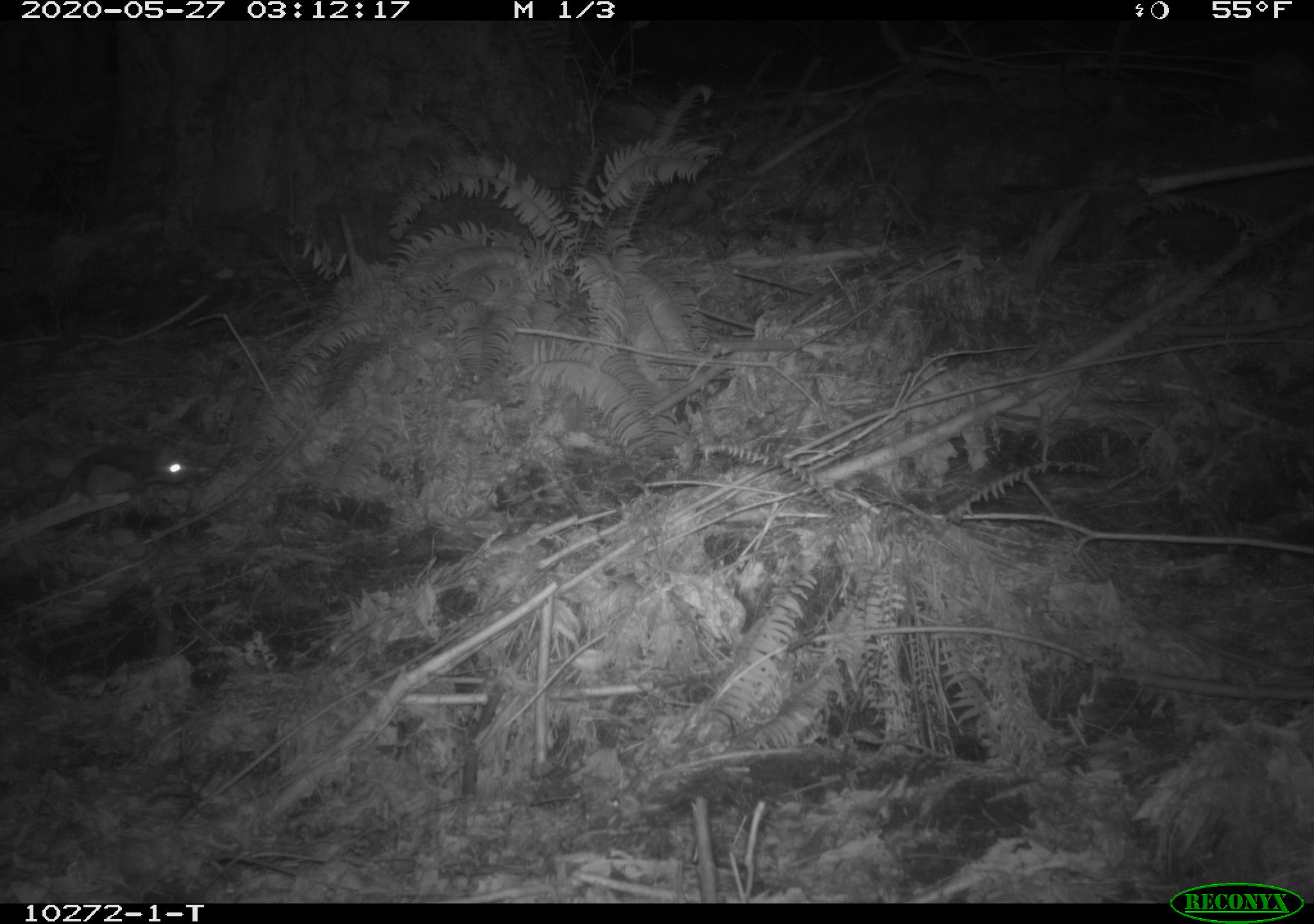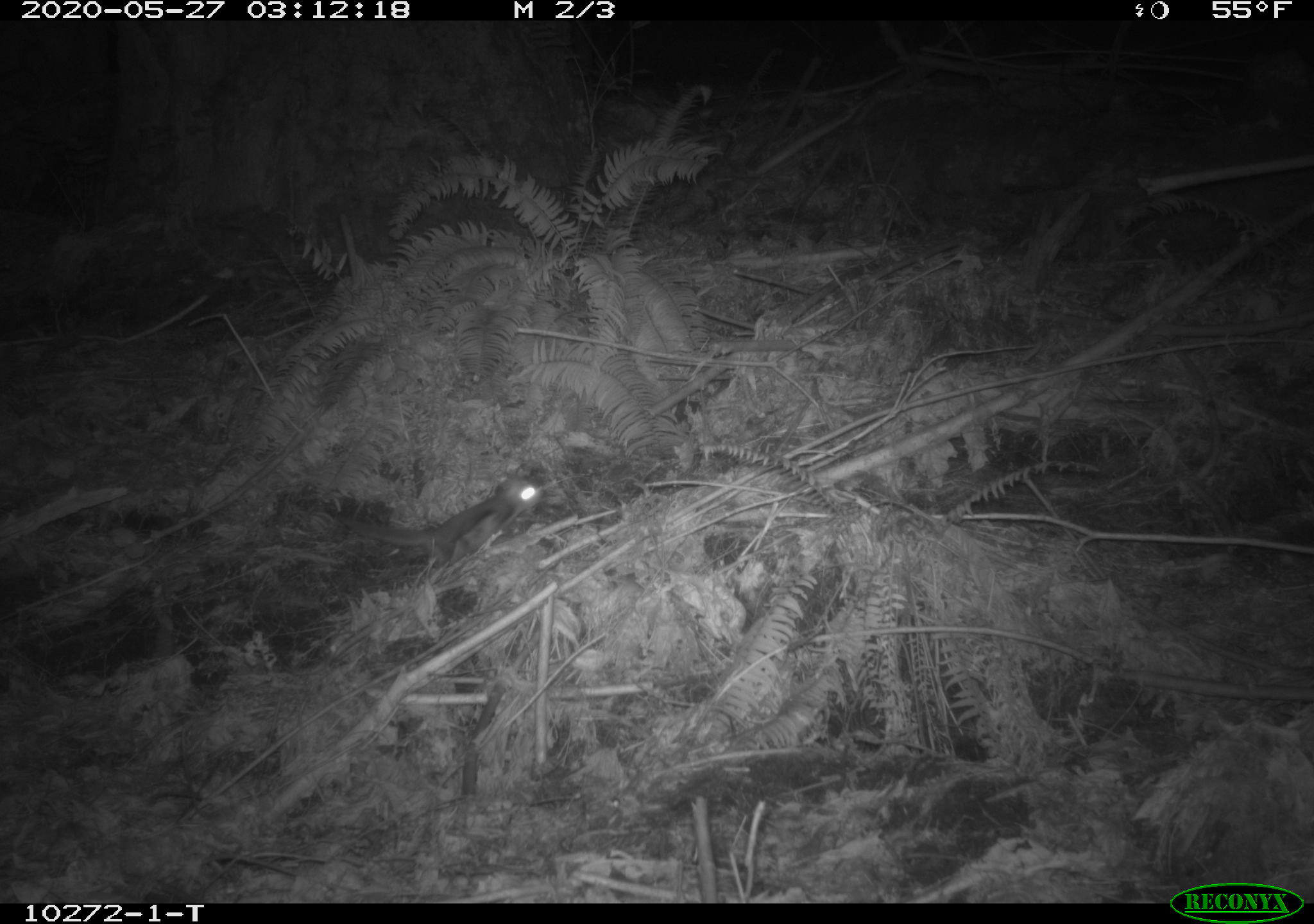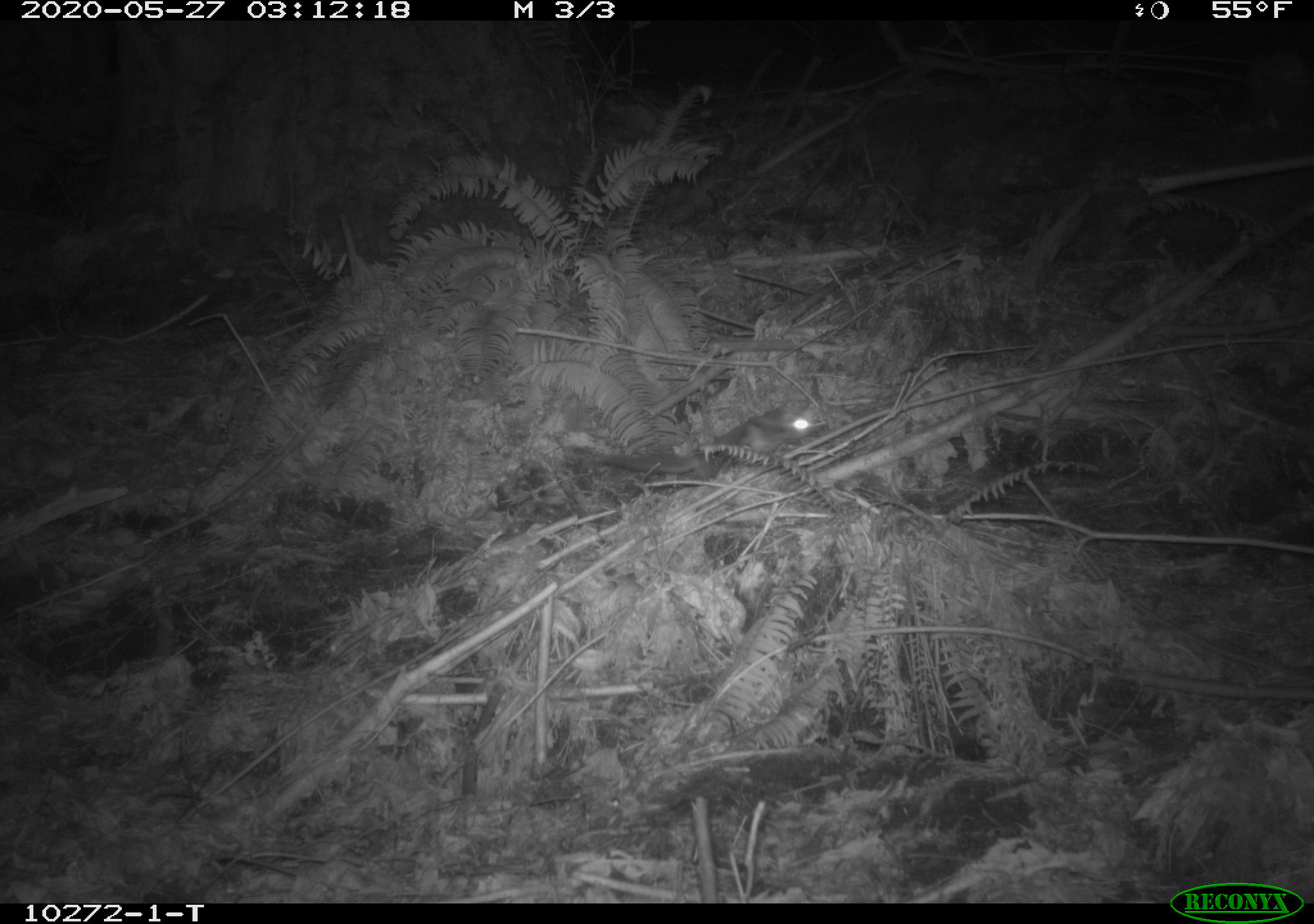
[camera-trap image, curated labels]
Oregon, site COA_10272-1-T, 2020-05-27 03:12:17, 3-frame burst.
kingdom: Animalia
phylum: Chordata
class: Mammalia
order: Rodentia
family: Sciuridae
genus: Glaucomys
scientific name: Glaucomys oregonensis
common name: humboldt's flying squirrel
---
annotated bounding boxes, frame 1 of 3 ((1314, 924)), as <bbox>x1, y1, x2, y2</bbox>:
humboldt's flying squirrel: <bbox>2, 436, 206, 523</bbox>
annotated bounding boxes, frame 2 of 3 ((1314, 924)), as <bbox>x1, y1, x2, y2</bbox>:
humboldt's flying squirrel: <bbox>329, 466, 555, 578</bbox>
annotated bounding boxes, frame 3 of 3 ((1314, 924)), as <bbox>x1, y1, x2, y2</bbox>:
humboldt's flying squirrel: <bbox>576, 397, 825, 483</bbox>